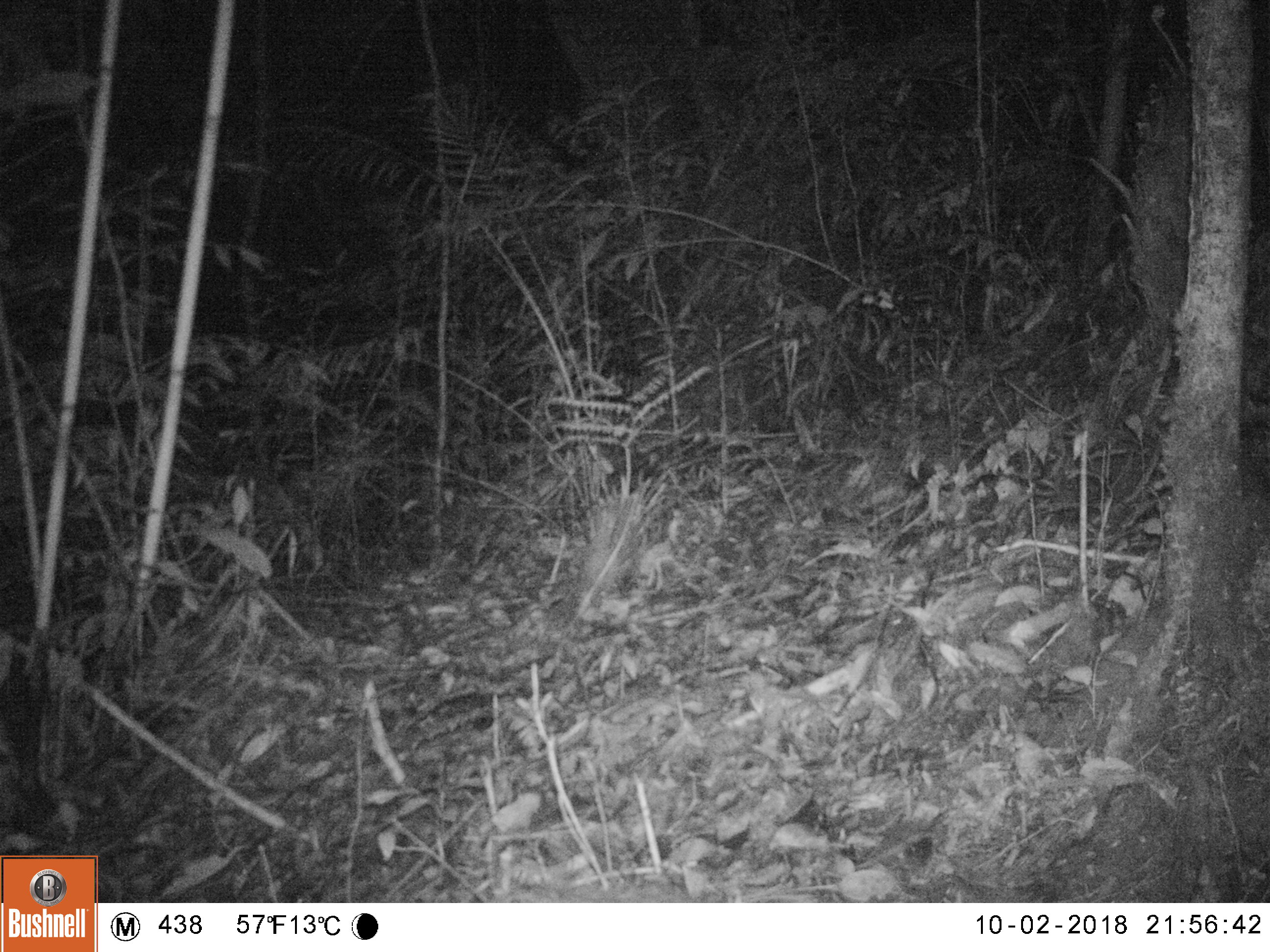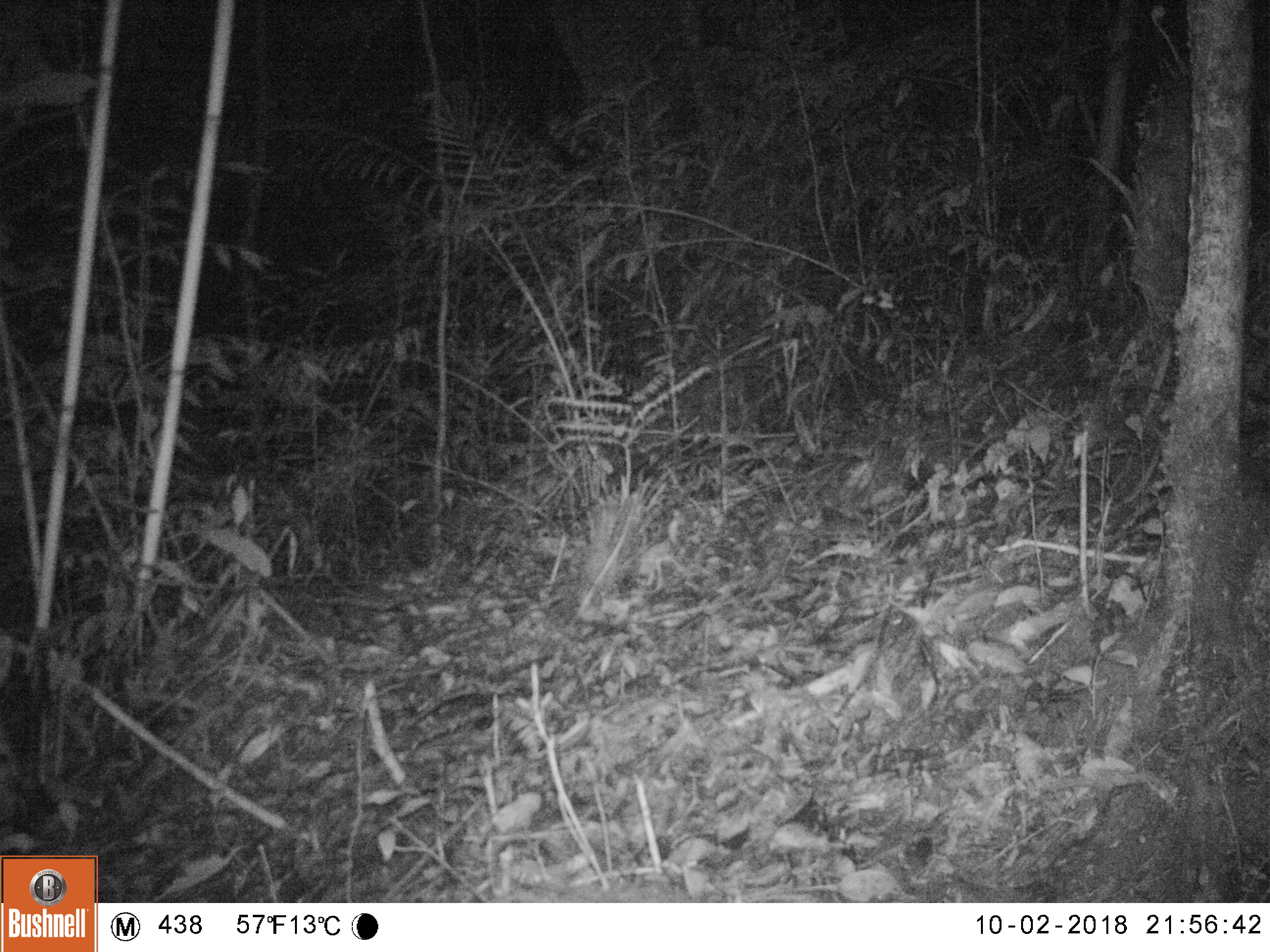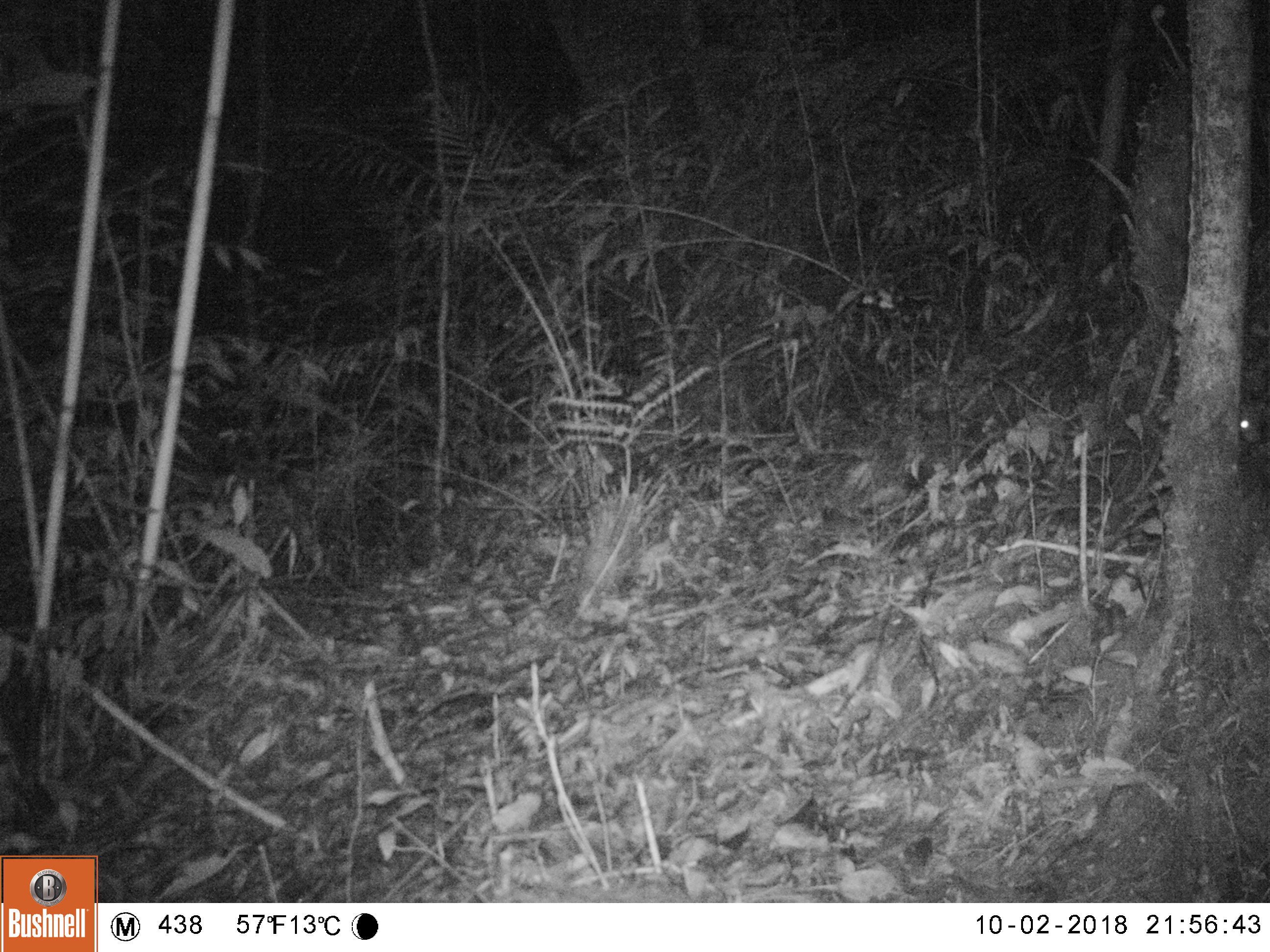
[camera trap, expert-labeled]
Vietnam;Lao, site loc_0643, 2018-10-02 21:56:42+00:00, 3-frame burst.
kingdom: Animalia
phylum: Chordata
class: Mammalia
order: Rodentia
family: Muridae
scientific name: Muridae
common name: old-world mice and rats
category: unidentified murid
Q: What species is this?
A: Unidentified murid (old-world mice and rats) (Muridae).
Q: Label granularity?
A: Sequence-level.